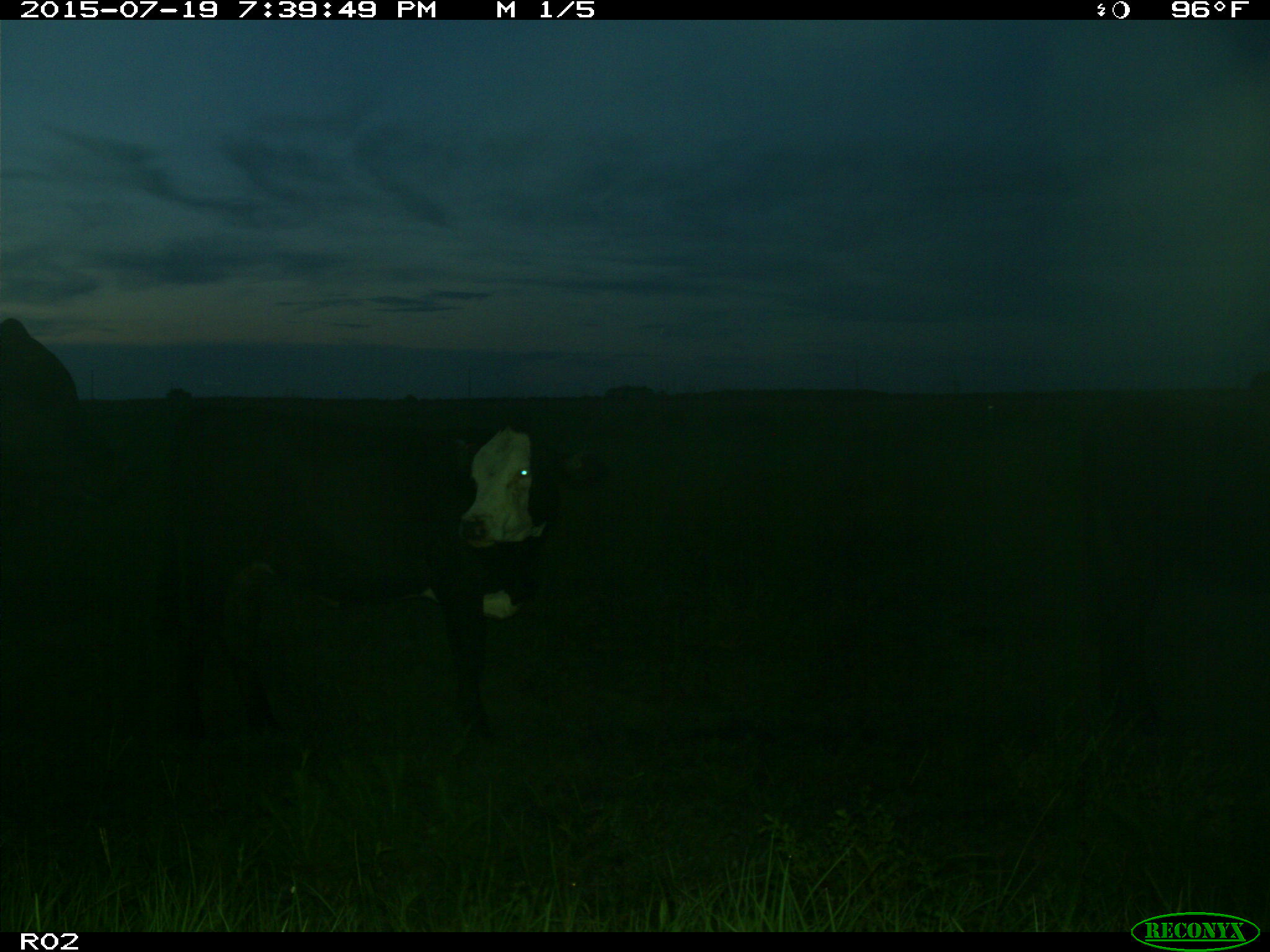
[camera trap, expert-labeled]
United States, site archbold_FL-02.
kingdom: Animalia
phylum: Chordata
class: Mammalia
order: Artiodactyla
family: Bovidae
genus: Bos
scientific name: Bos taurus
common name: domestic cow